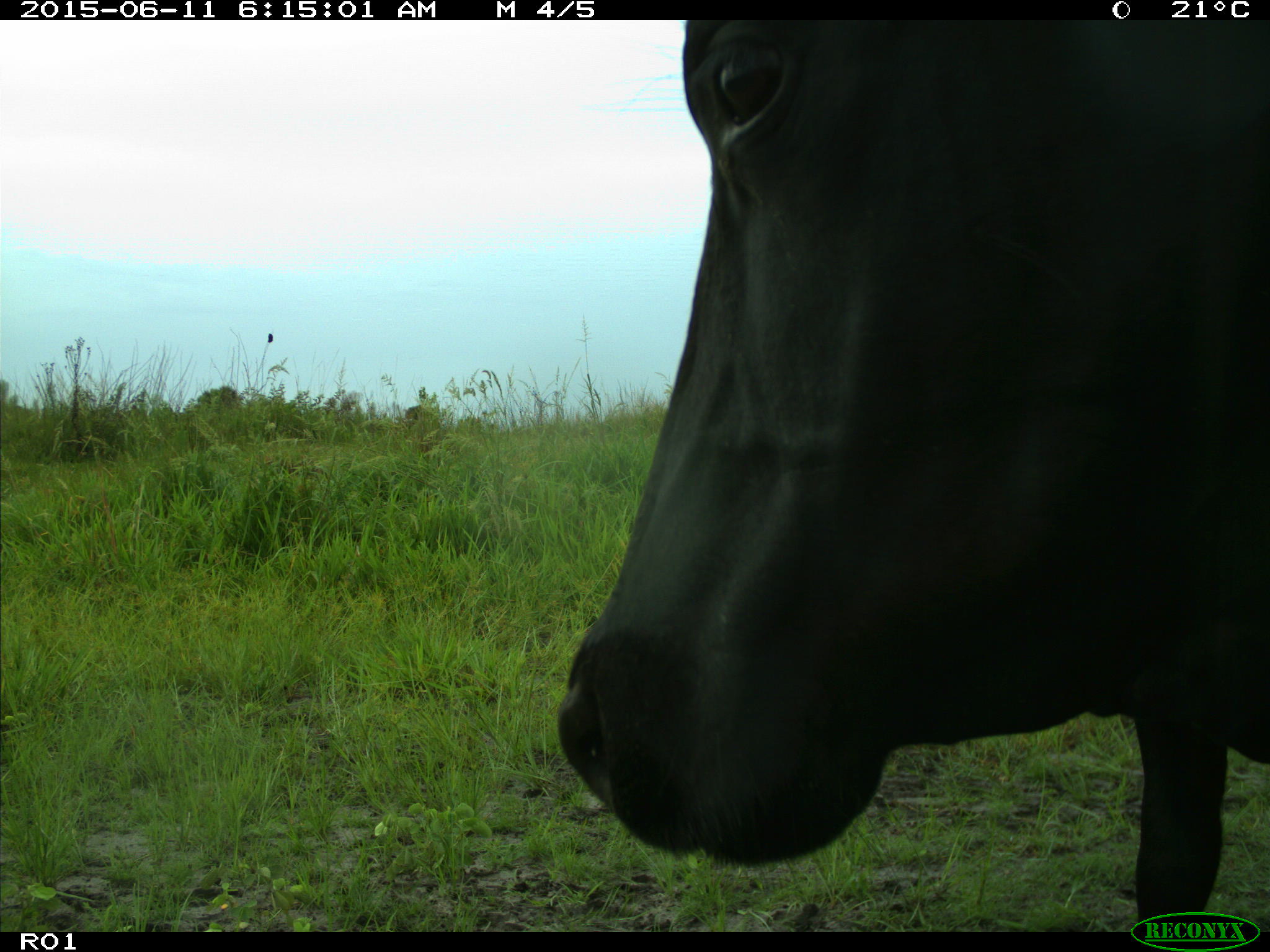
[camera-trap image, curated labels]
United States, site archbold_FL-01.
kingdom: Animalia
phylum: Chordata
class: Mammalia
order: Artiodactyla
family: Bovidae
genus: Bos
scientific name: Bos taurus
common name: domestic cow